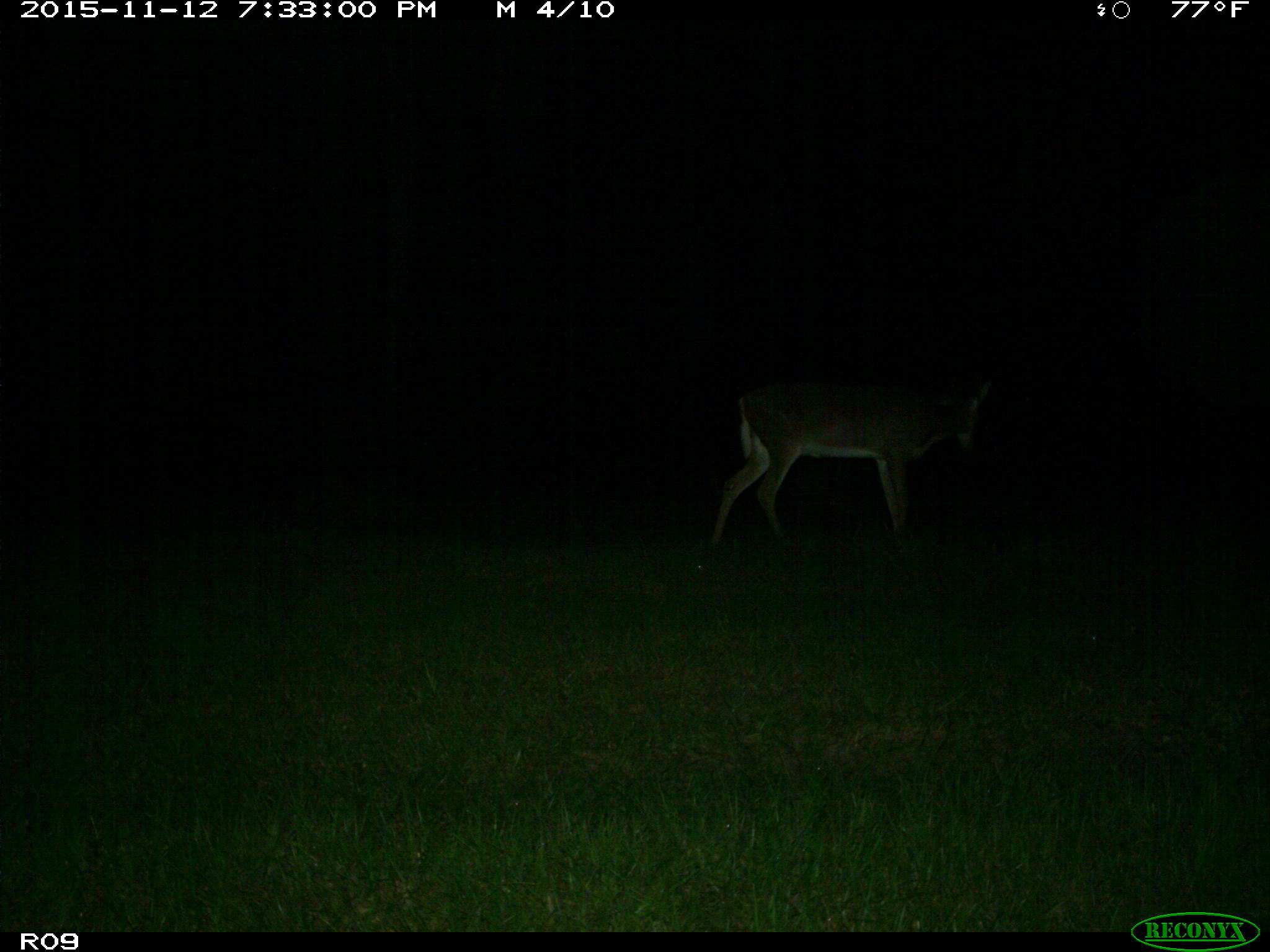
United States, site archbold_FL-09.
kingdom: Animalia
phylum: Chordata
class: Mammalia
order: Artiodactyla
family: Cervidae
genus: Odocoileus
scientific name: Odocoileus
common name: deer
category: unidentified deer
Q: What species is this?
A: Unidentified deer (deer) (Odocoileus).